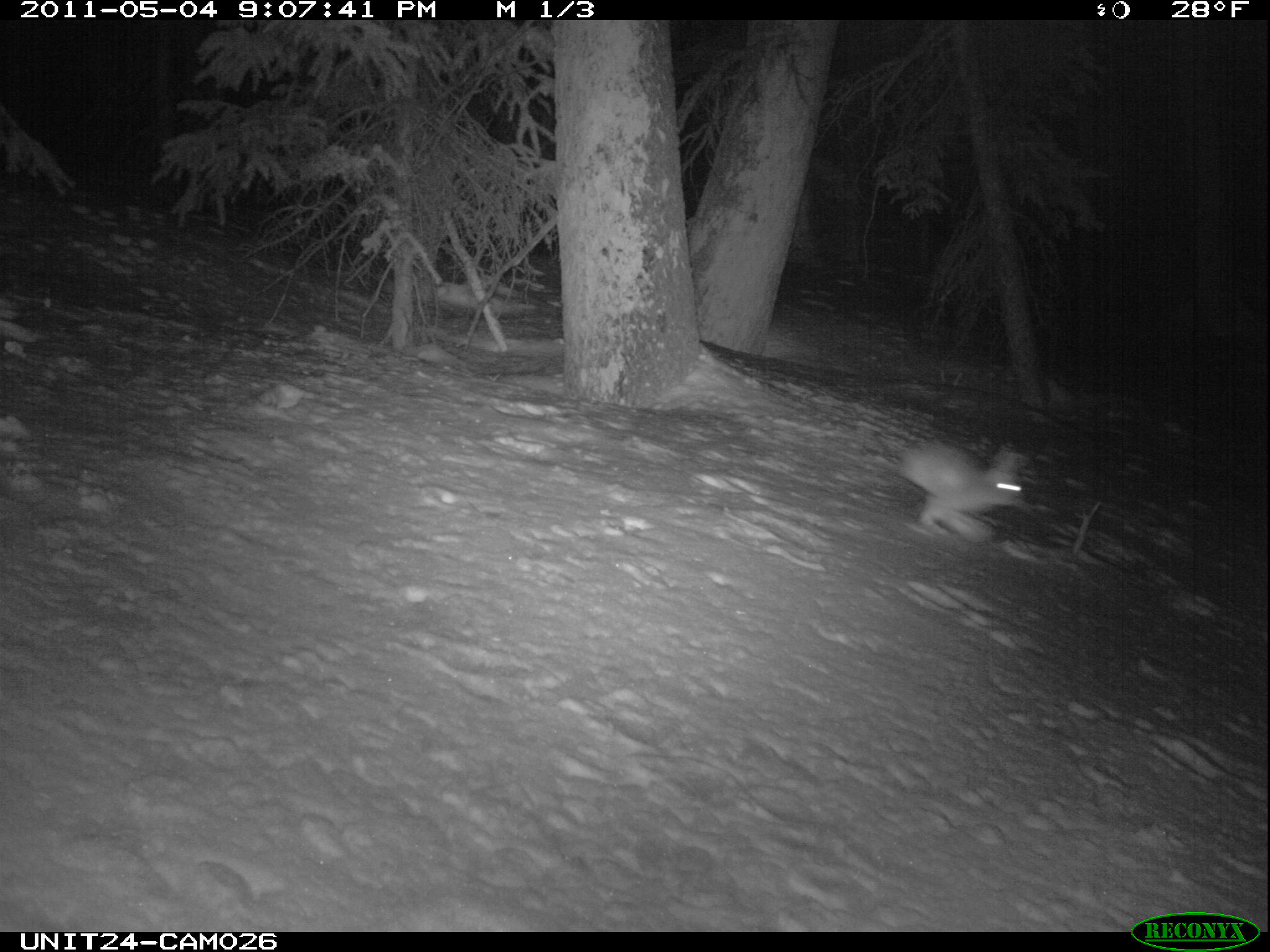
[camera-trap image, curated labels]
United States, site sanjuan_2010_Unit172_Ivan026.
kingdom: Animalia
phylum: Chordata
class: Mammalia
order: Lagomorpha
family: Leporidae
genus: Lepus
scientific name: Lepus americanus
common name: snowshoe hare